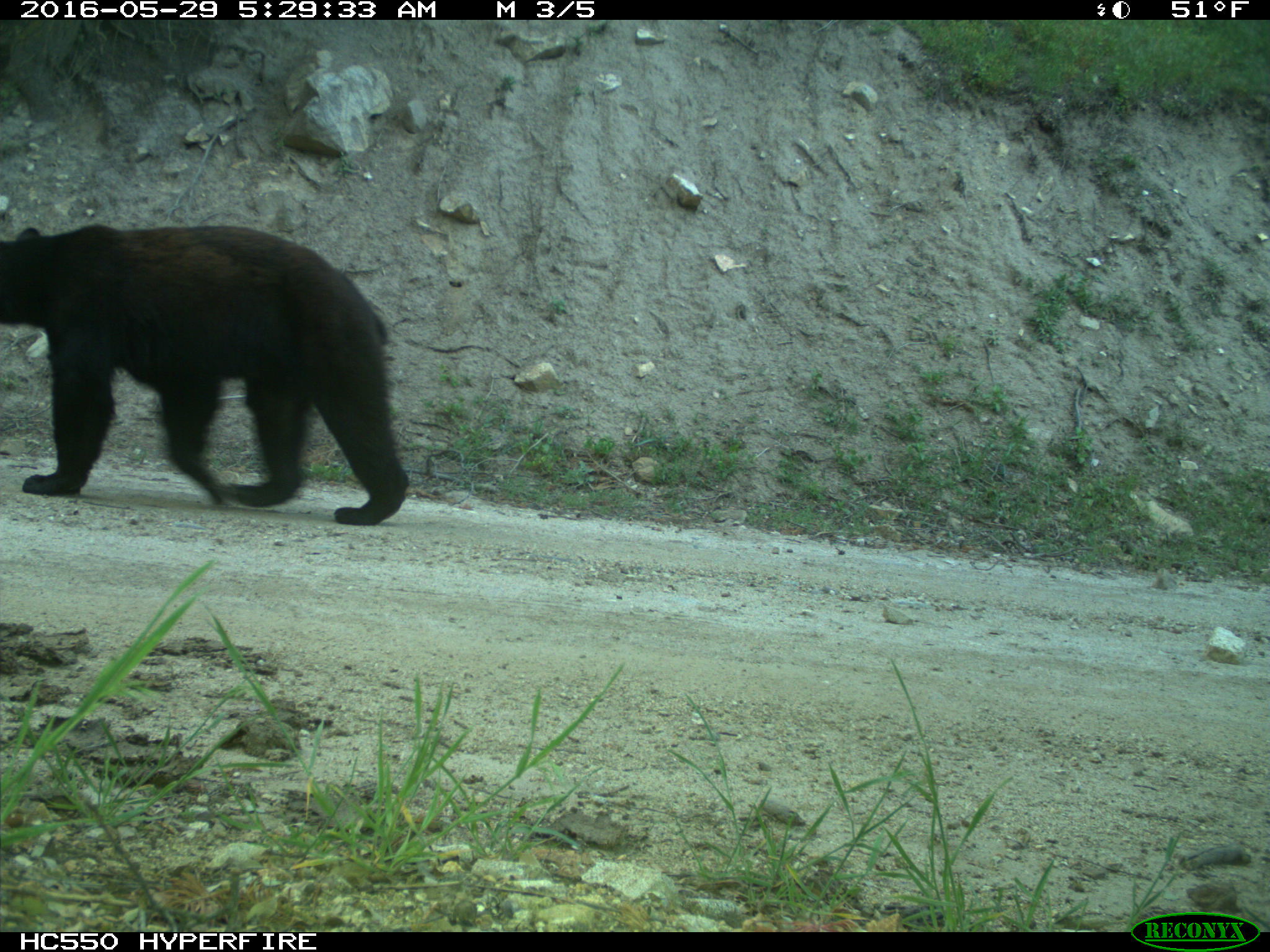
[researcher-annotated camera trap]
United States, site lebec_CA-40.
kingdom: Animalia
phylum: Chordata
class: Mammalia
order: Carnivora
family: Ursidae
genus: Ursus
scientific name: Ursus americanus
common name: american black bear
Ursus americanus (american black bear).